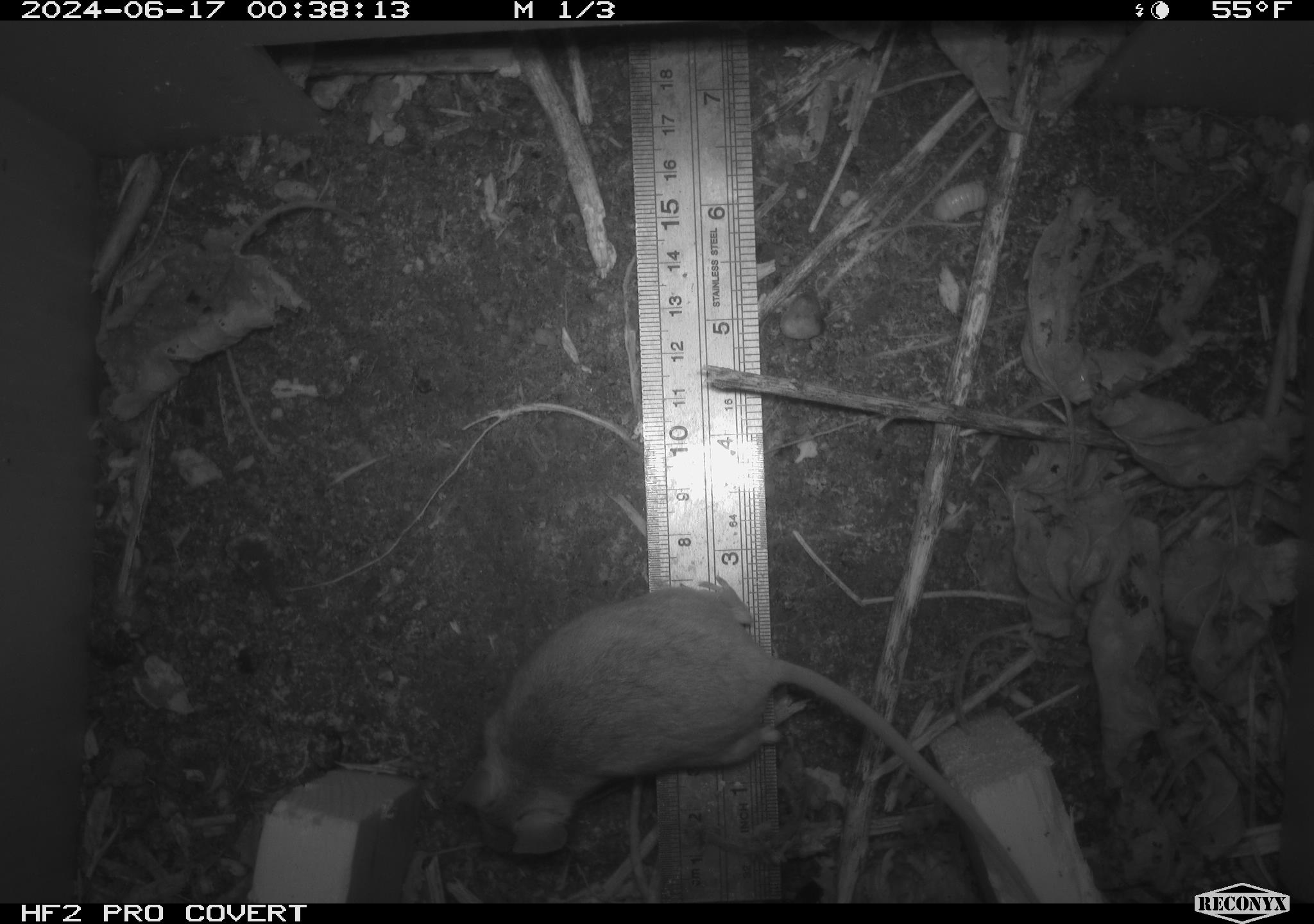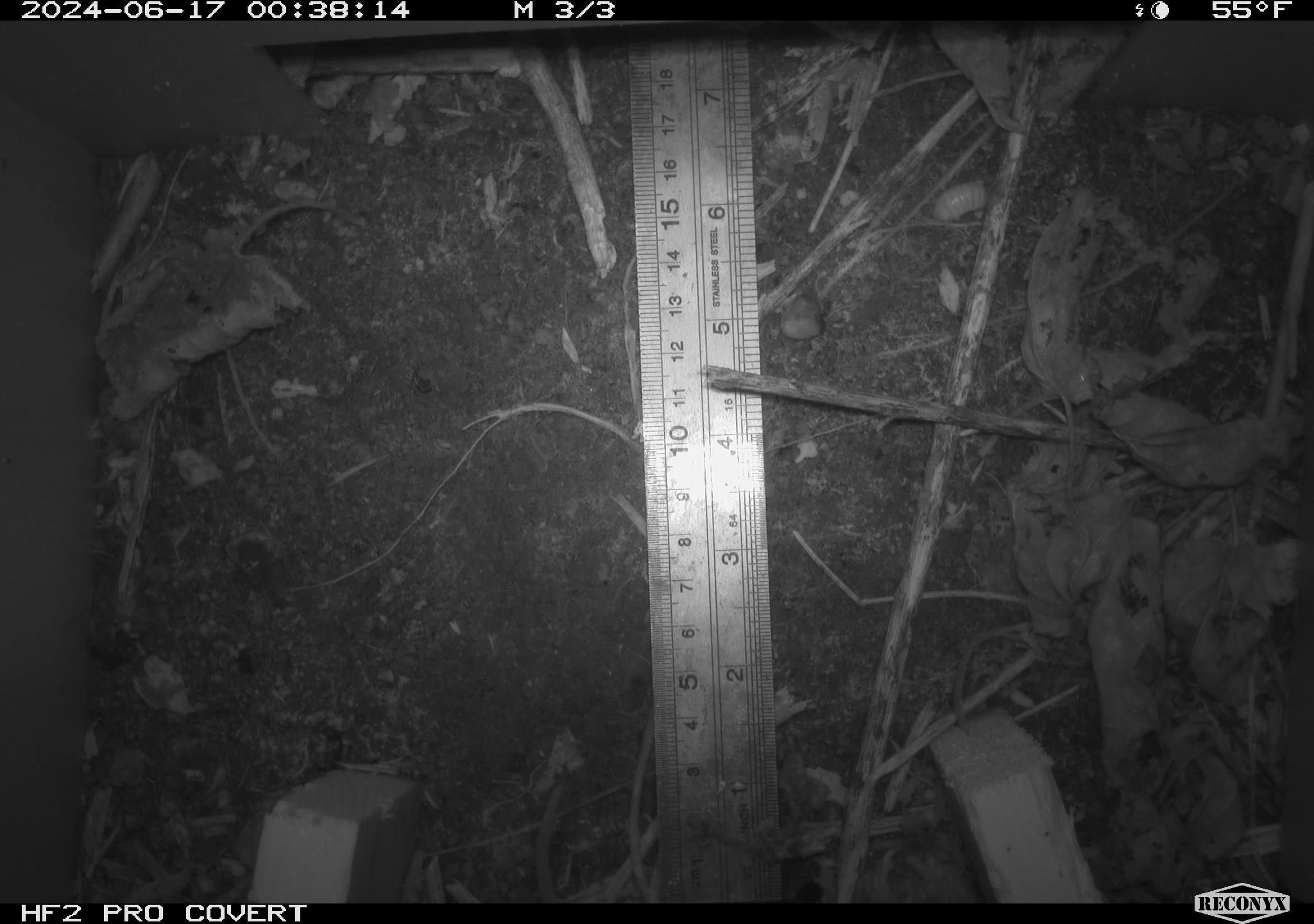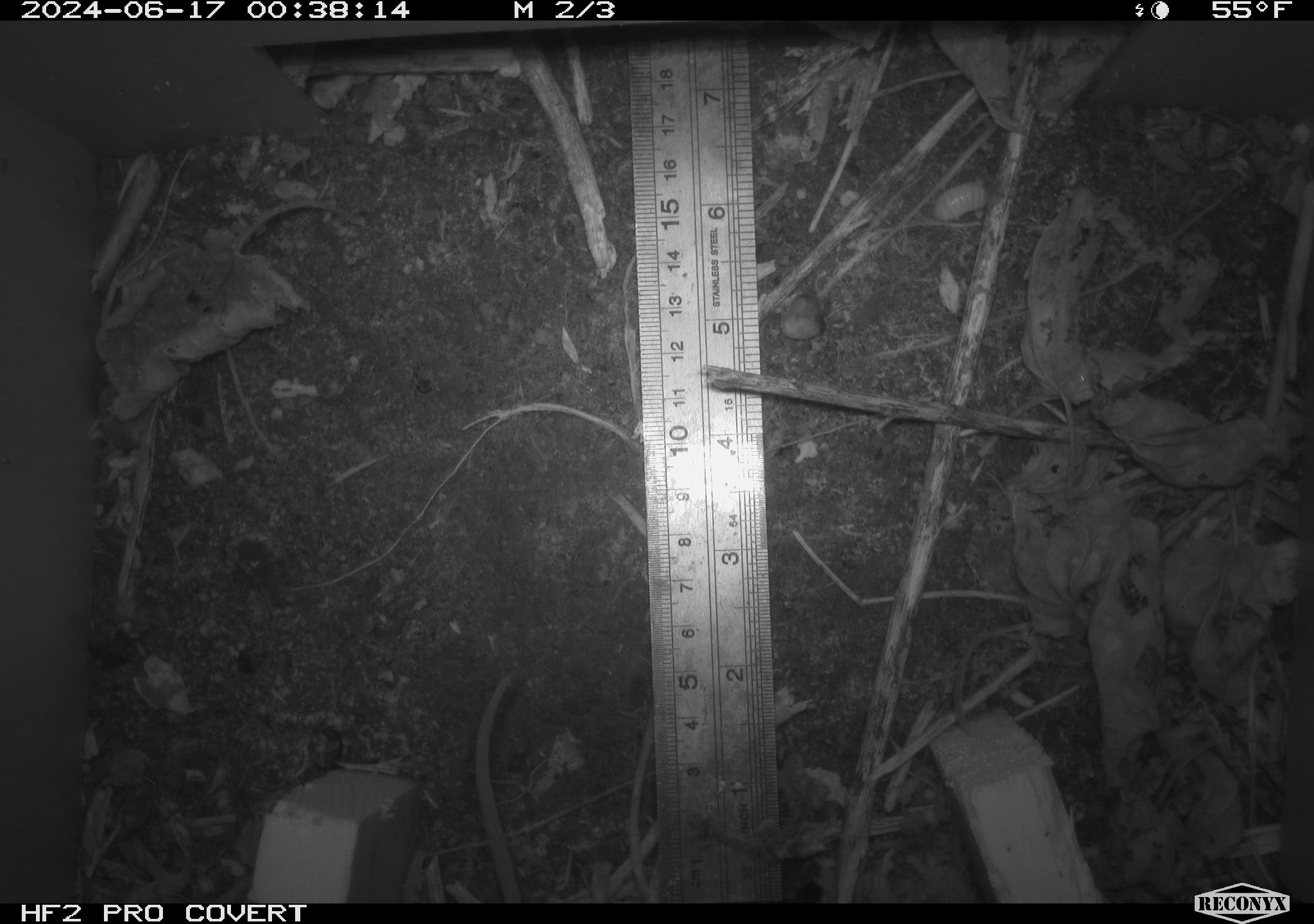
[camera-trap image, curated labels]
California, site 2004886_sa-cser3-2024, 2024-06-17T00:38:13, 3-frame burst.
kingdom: Animalia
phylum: Chordata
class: Mammalia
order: Rodentia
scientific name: Rodentia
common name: rodent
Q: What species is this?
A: Rodent (Rodentia).